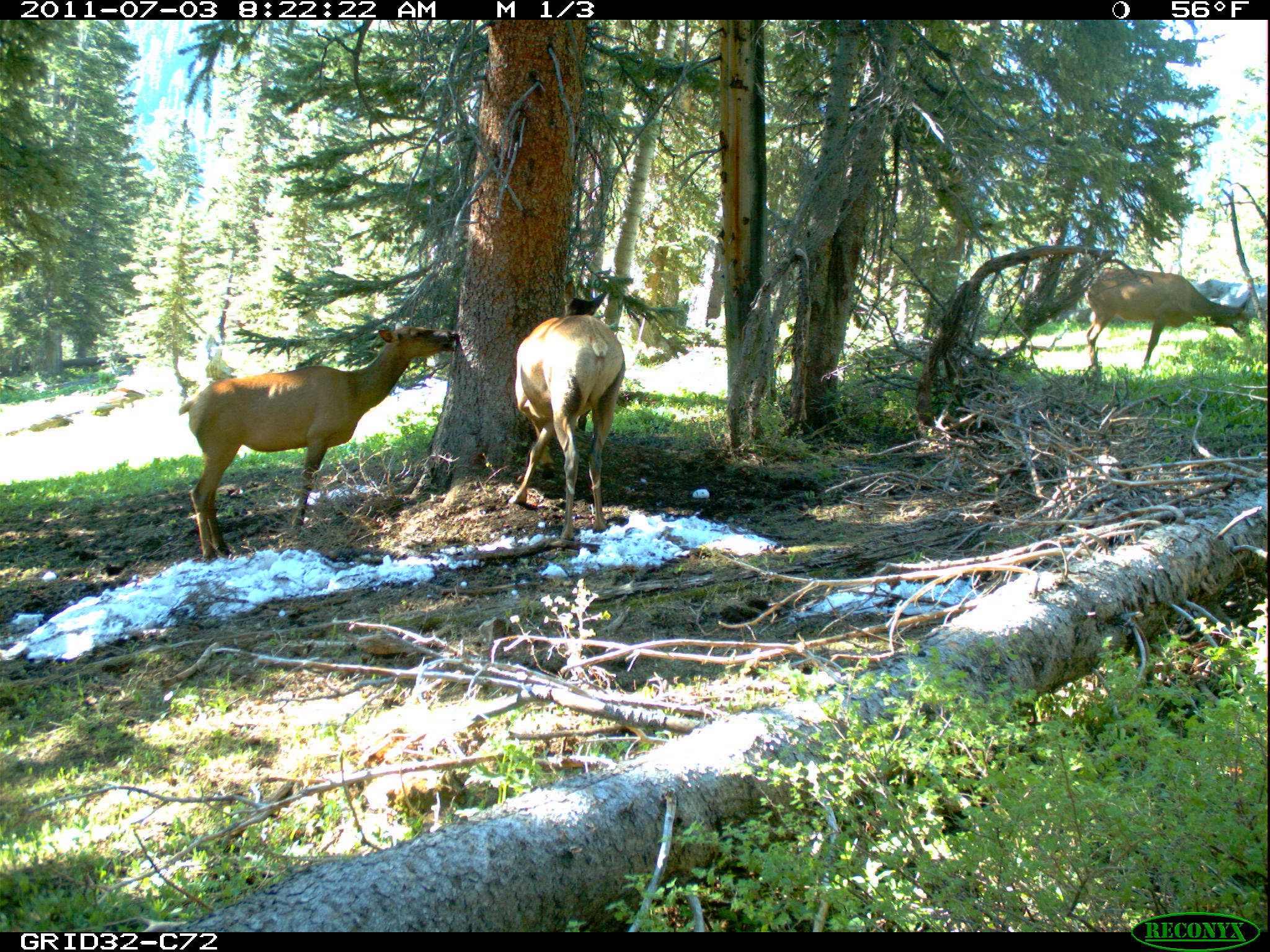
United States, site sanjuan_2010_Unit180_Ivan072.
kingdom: Animalia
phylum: Chordata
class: Mammalia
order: Artiodactyla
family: Cervidae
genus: Cervus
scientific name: Cervus elaphus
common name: red deer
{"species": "Cervus elaphus (red deer)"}